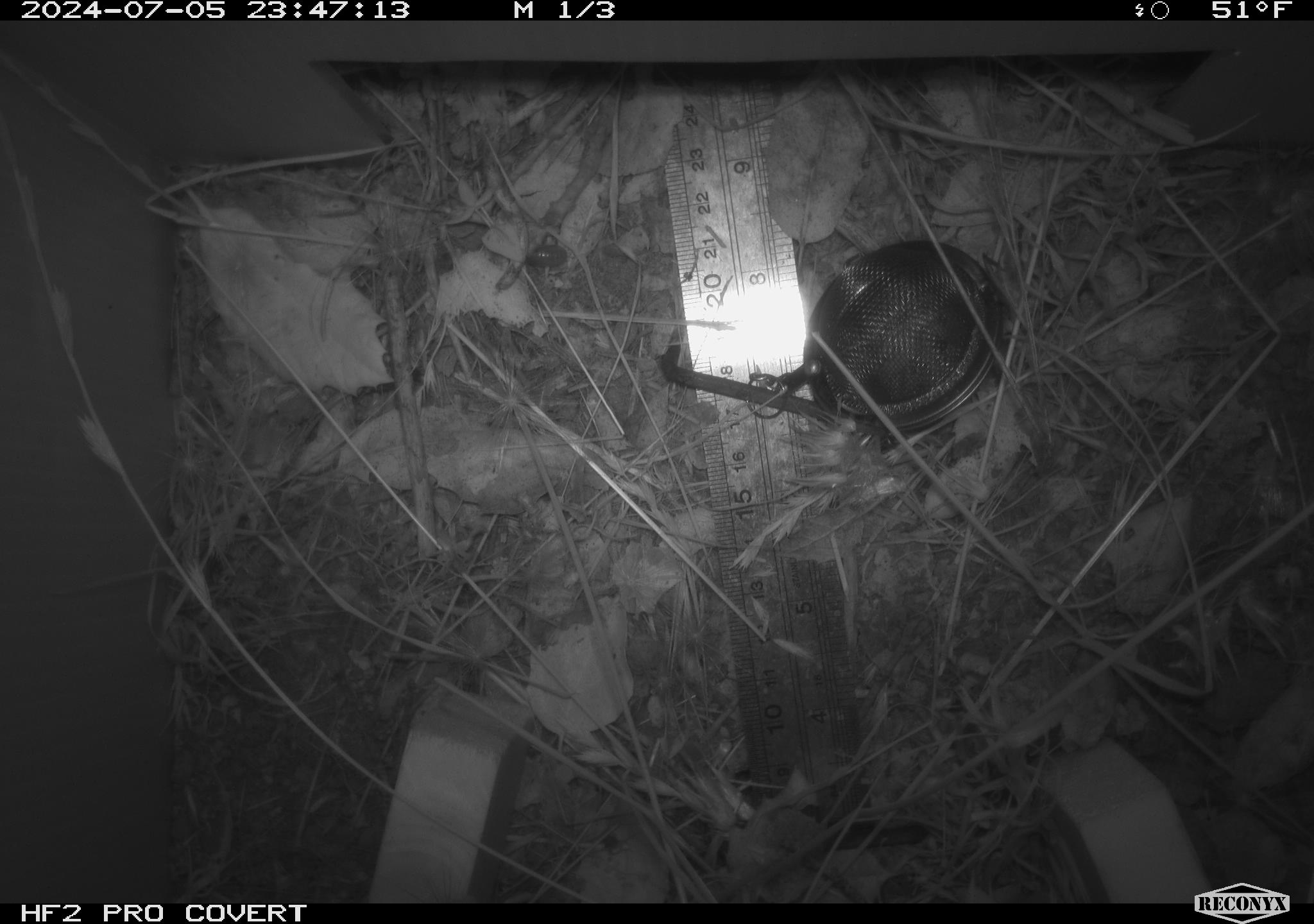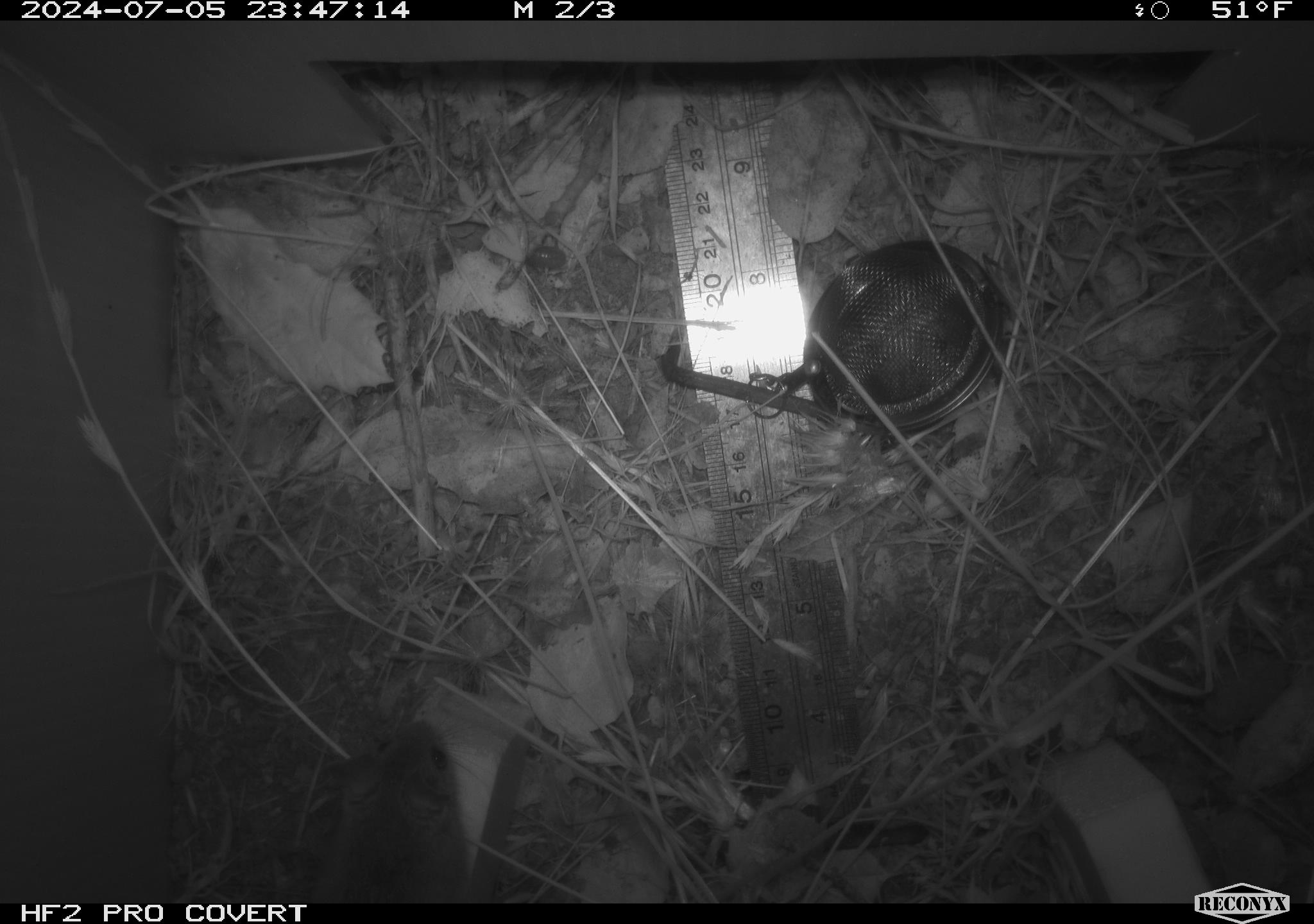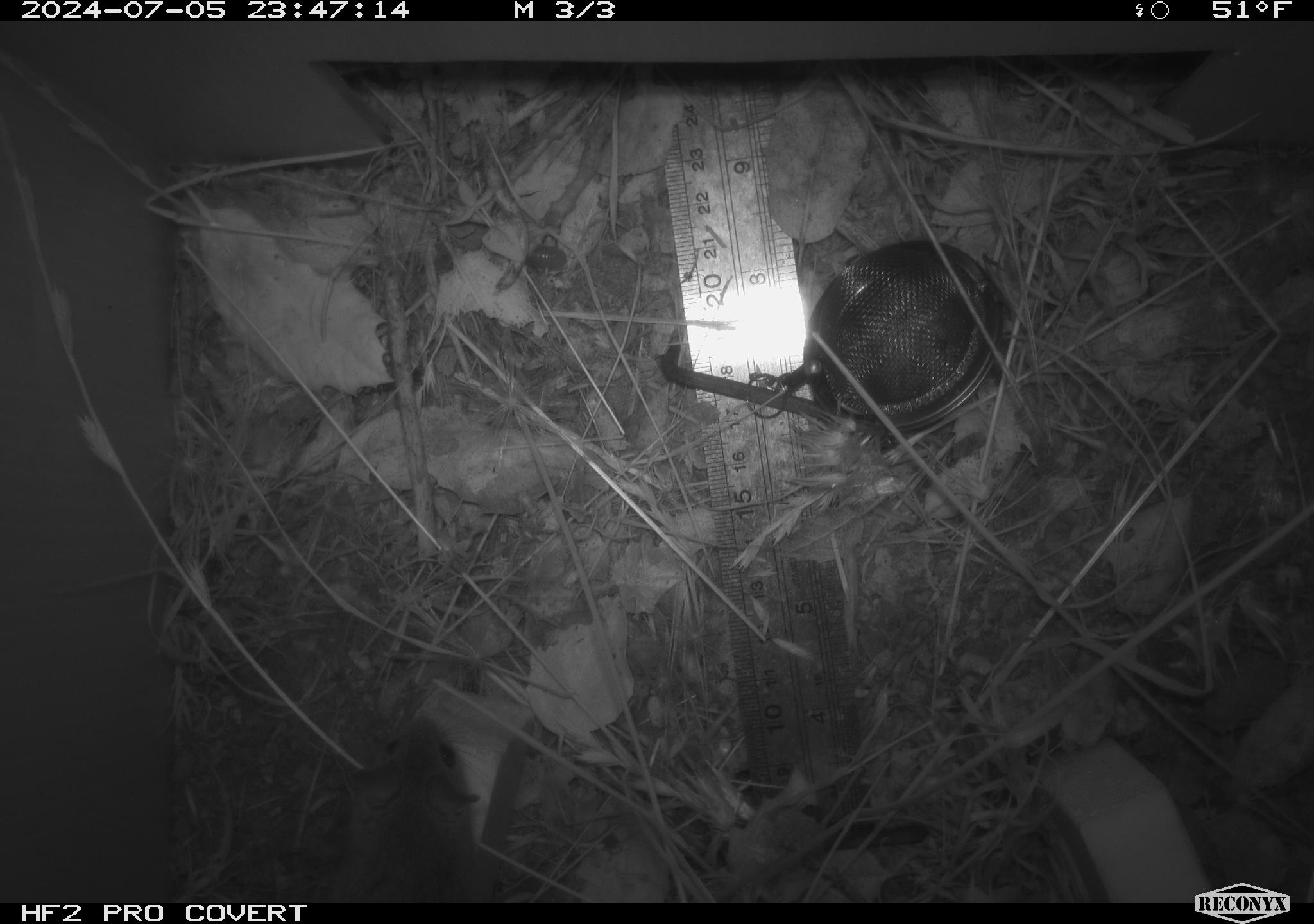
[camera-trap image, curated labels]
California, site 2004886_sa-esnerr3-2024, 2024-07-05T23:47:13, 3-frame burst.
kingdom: Animalia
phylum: Chordata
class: Mammalia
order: Rodentia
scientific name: Rodentia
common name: rodent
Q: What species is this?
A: Rodent (Rodentia).